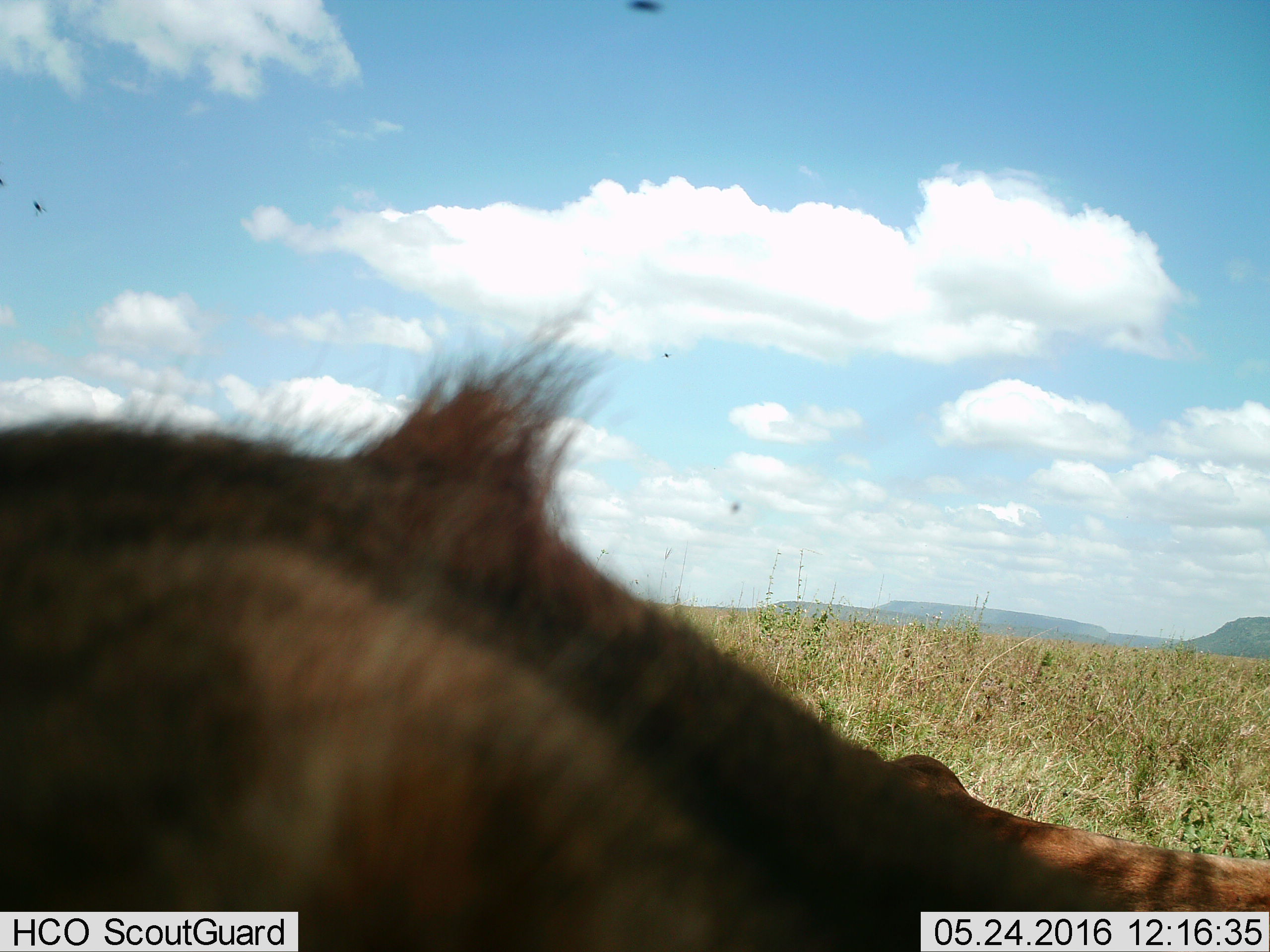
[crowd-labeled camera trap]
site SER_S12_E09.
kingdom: Animalia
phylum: Chordata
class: Mammalia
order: Carnivora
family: Felidae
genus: Panthera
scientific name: Panthera leo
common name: lion female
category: lionfemale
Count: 2.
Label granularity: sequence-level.